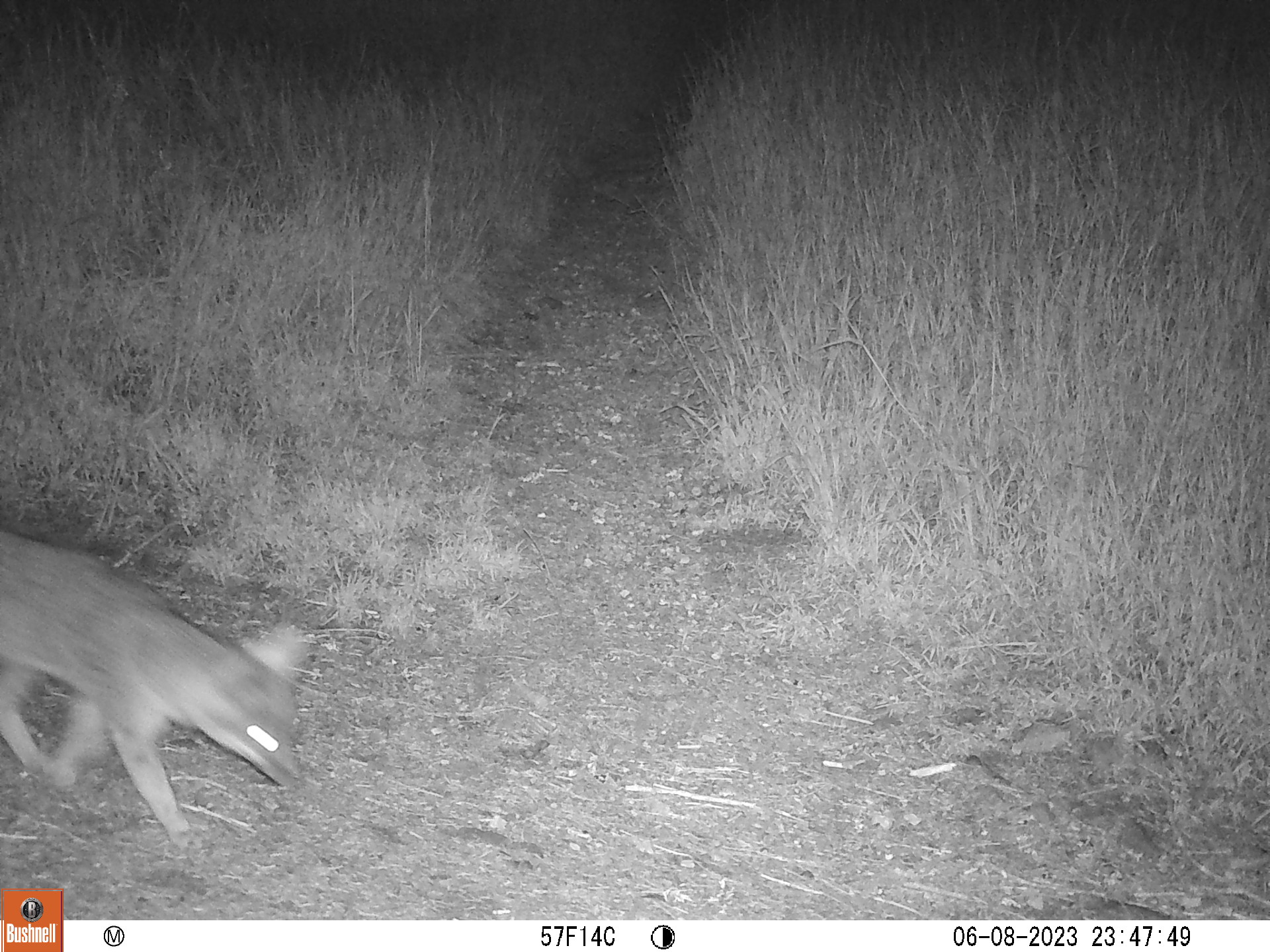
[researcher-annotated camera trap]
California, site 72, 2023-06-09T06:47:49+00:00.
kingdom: Animalia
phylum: Chordata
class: Mammalia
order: Carnivora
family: Canidae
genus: Urocyon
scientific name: Urocyon cinereoargenteus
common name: gray fox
Gray fox (Urocyon cinereoargenteus).